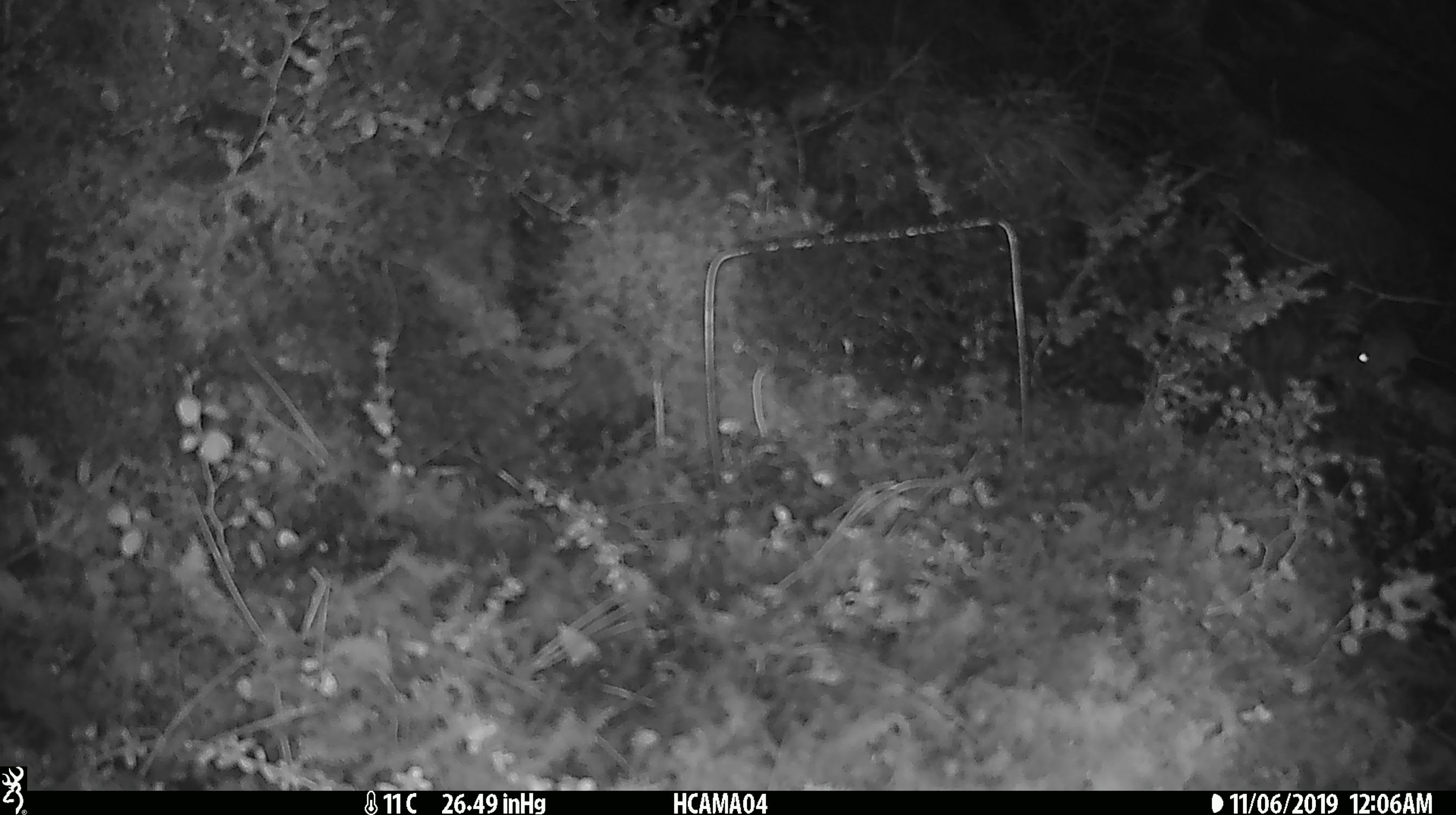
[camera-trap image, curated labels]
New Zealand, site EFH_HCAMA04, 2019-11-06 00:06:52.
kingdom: Animalia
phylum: Chordata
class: Mammalia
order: Rodentia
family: Muridae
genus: Mus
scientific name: Mus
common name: mouse